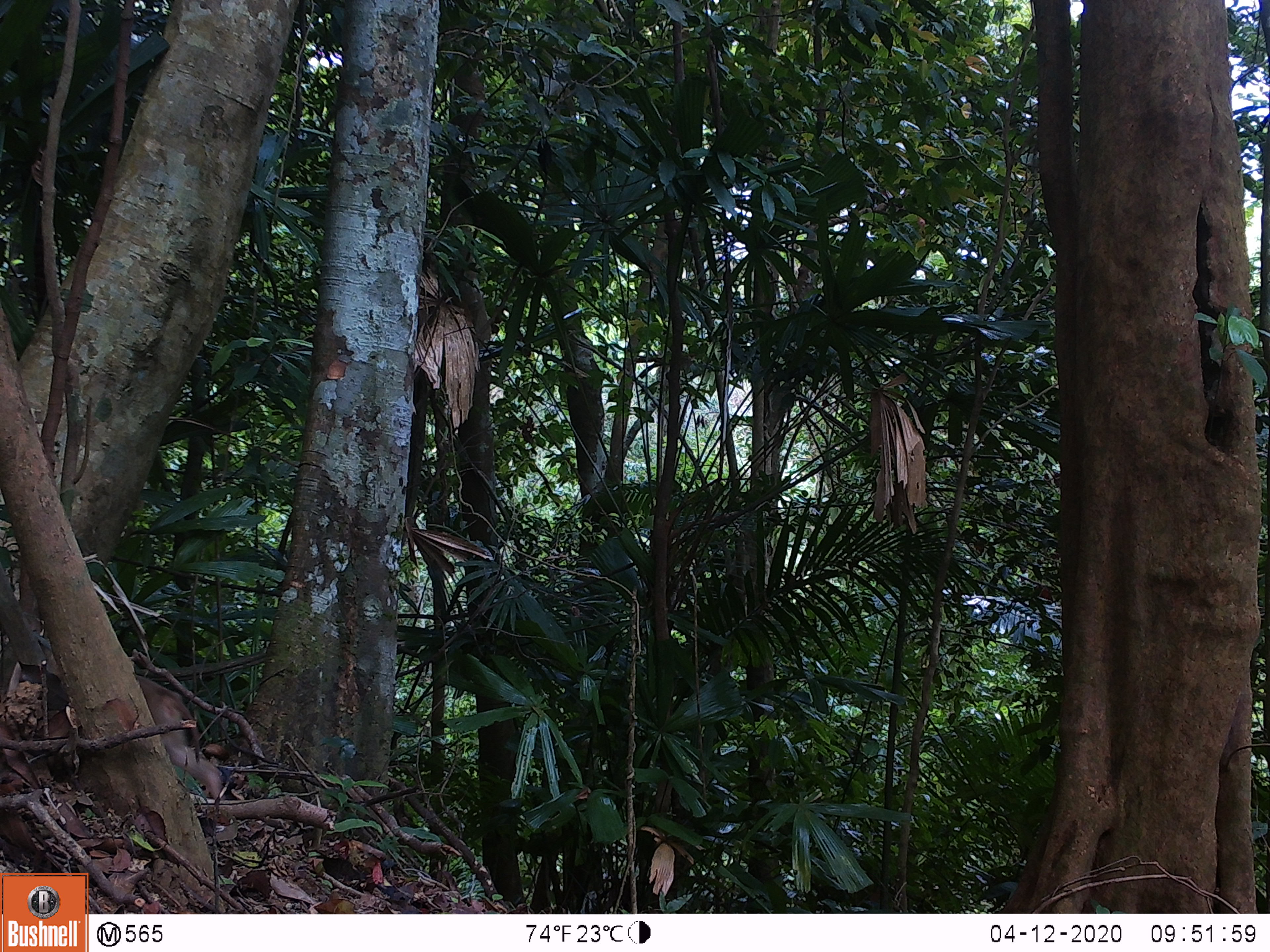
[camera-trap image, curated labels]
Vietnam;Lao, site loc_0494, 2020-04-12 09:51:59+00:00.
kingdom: Animalia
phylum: Chordata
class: Mammalia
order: Primates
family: Cercopithecidae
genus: Macaca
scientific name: Macaca nemestrina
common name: pig-tailed macaque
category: pig tailed macaque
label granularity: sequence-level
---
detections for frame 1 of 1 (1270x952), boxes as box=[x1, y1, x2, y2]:
pig tailed macaque: box=[48, 670, 225, 799]